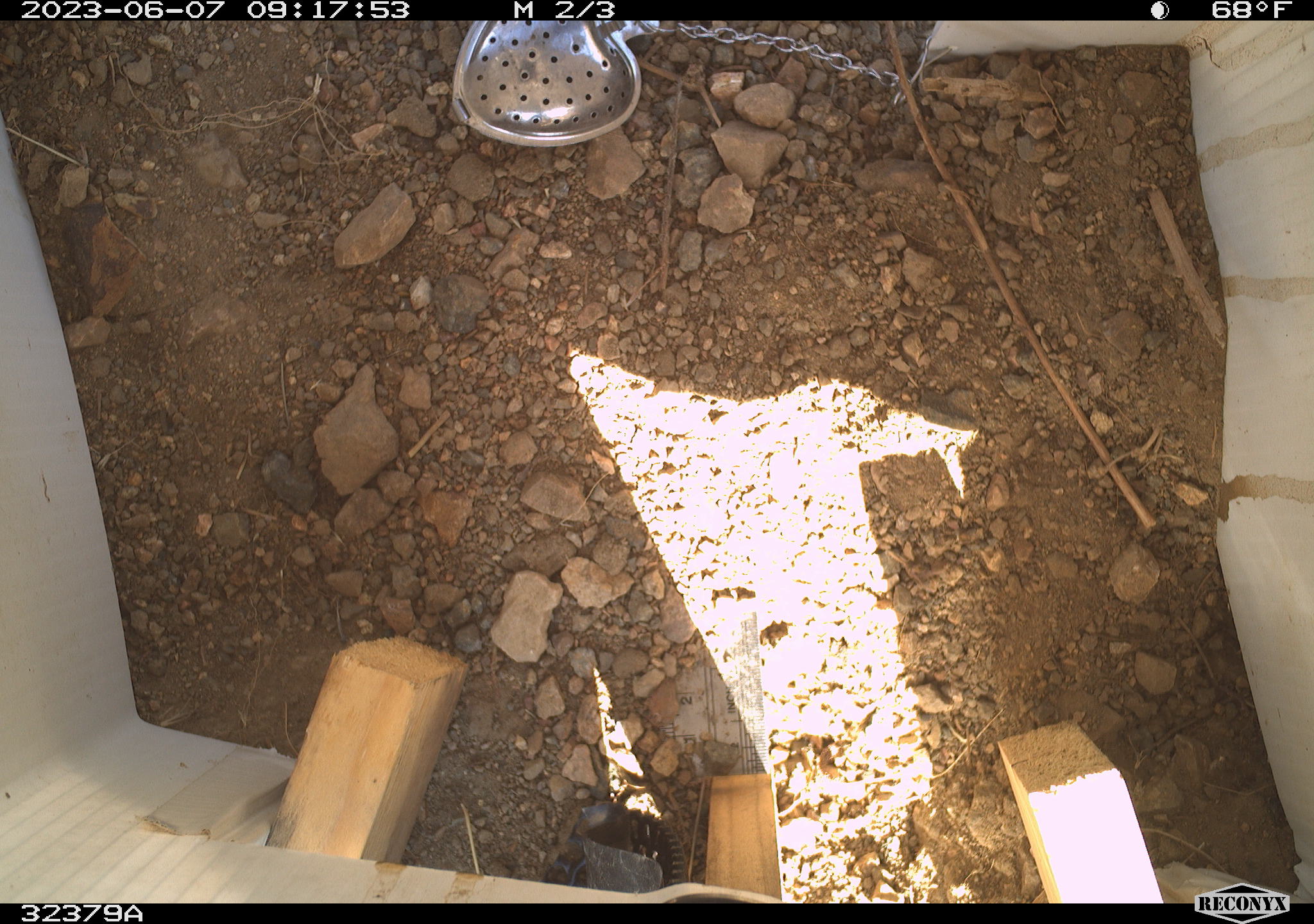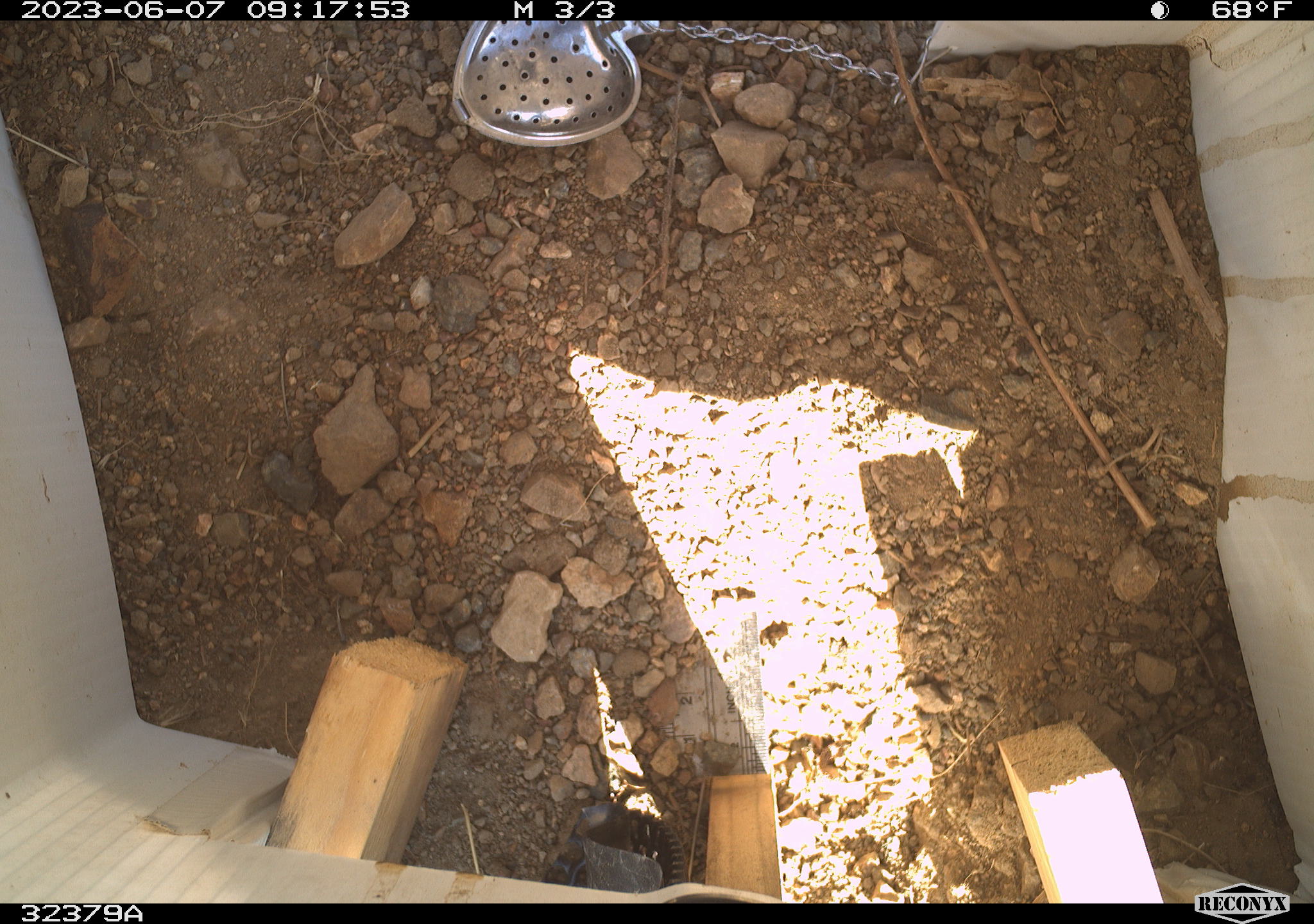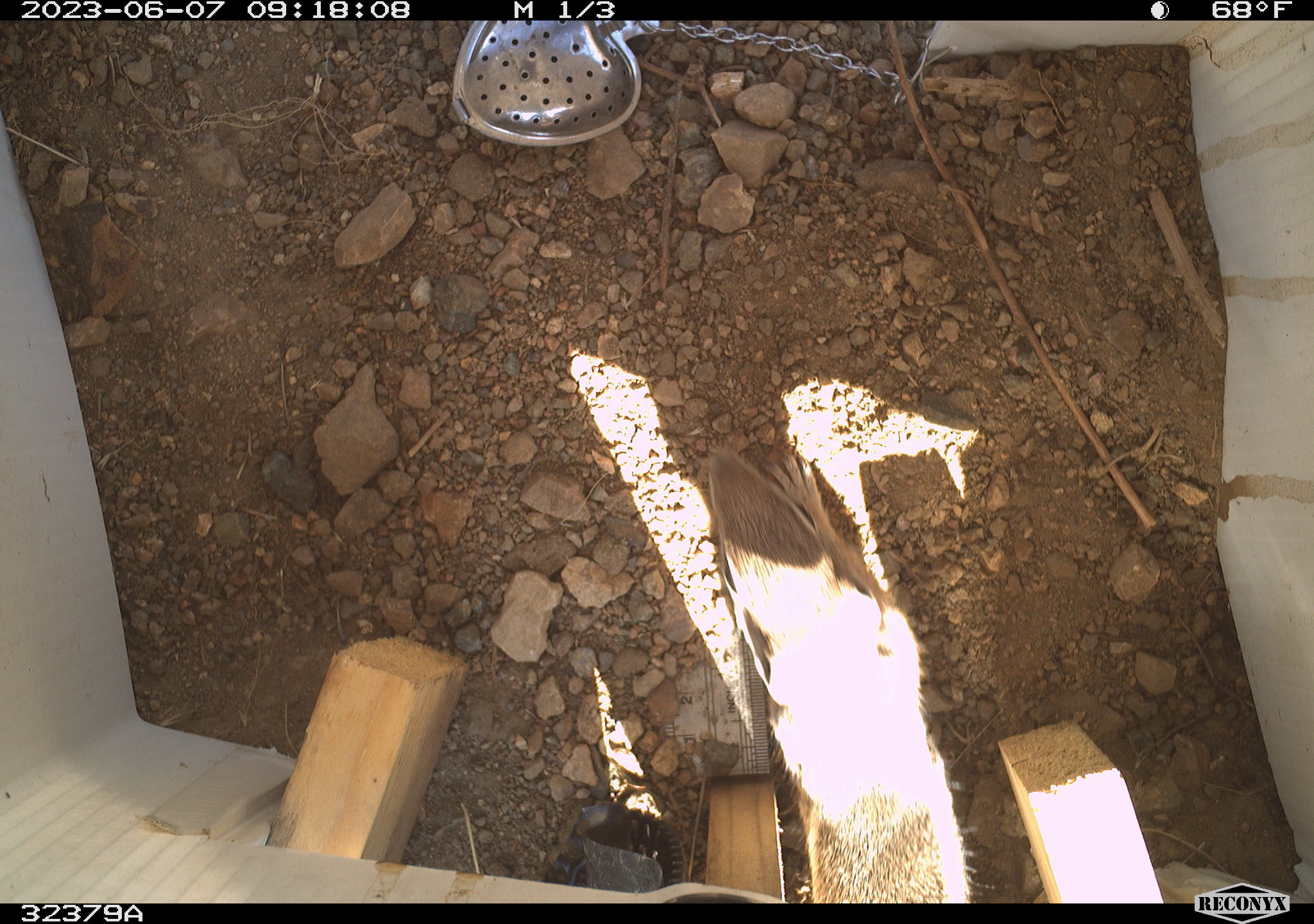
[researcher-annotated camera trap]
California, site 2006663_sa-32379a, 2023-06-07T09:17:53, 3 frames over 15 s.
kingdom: Animalia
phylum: Chordata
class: Mammalia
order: Rodentia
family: Sciuridae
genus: Ammospermophilus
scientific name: Ammospermophilus leucurus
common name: white-tailed antelope squirrel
White-tailed antelope squirrel (Ammospermophilus leucurus).